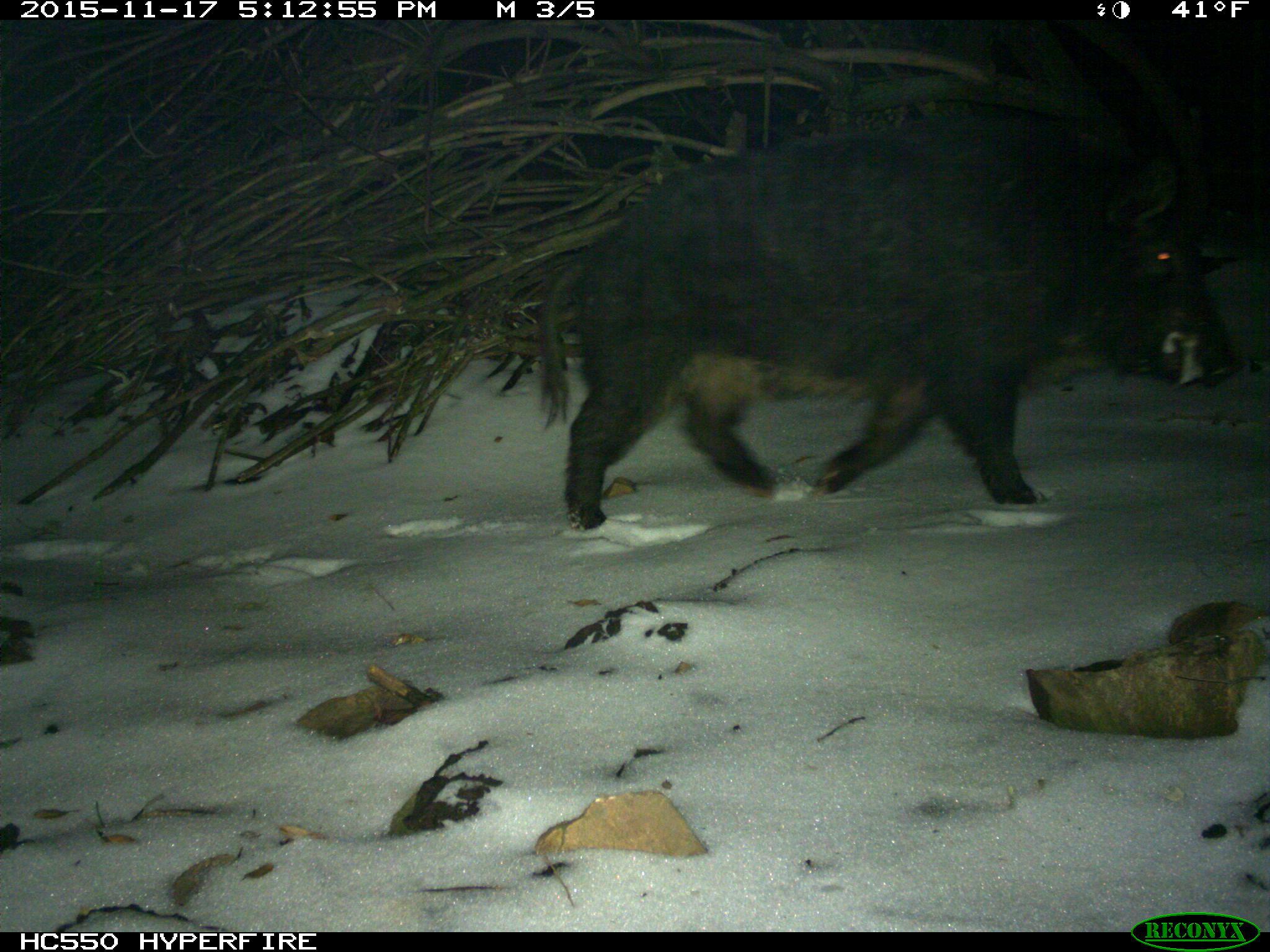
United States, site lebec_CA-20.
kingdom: Animalia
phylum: Chordata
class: Mammalia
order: Artiodactyla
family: Suidae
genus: Sus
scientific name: Sus scrofa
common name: wild boar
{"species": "Sus scrofa (wild boar)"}